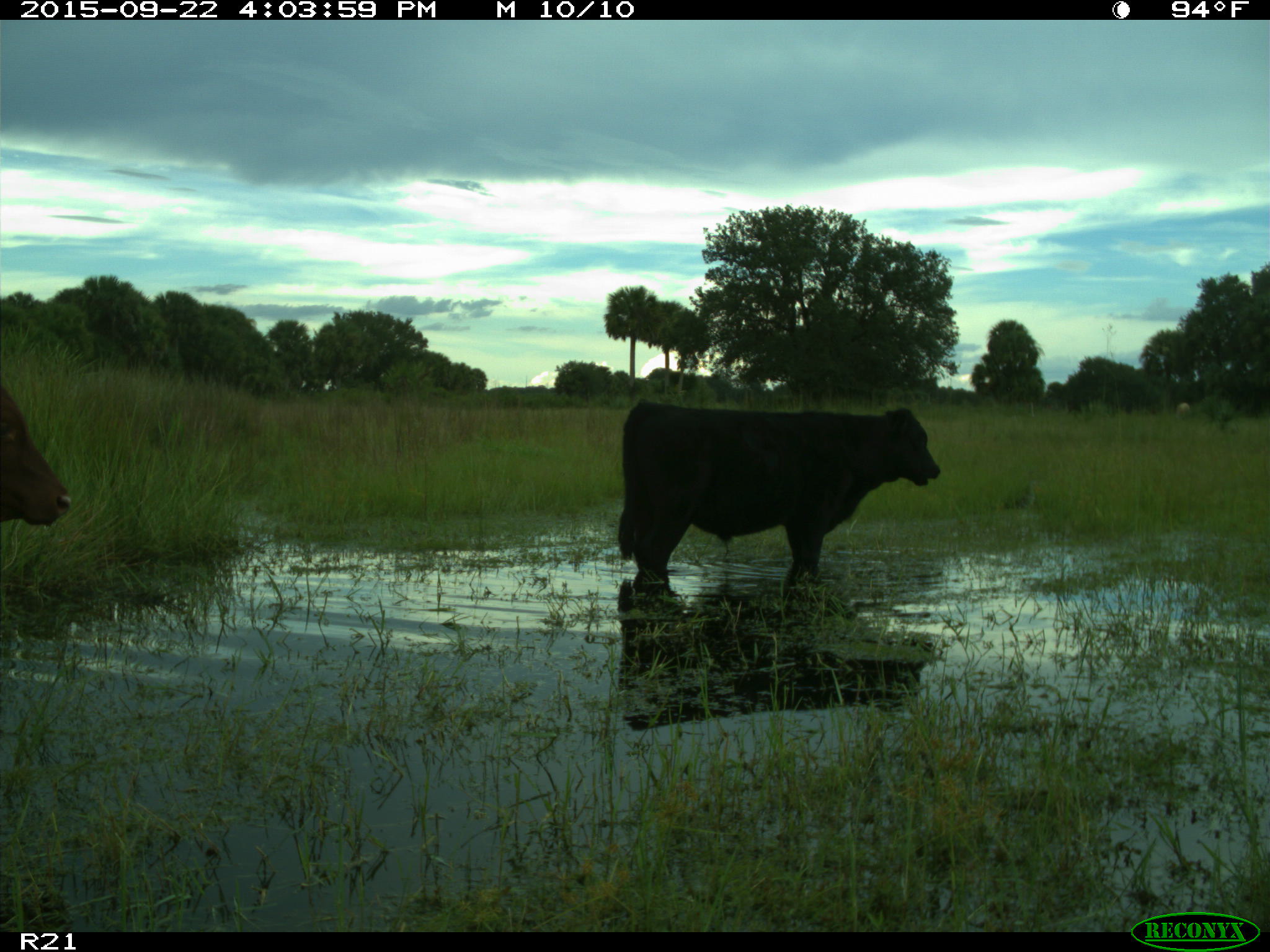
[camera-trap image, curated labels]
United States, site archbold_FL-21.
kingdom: Animalia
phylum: Chordata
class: Mammalia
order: Artiodactyla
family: Bovidae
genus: Bos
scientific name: Bos taurus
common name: domestic cow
Bos taurus (domestic cow).